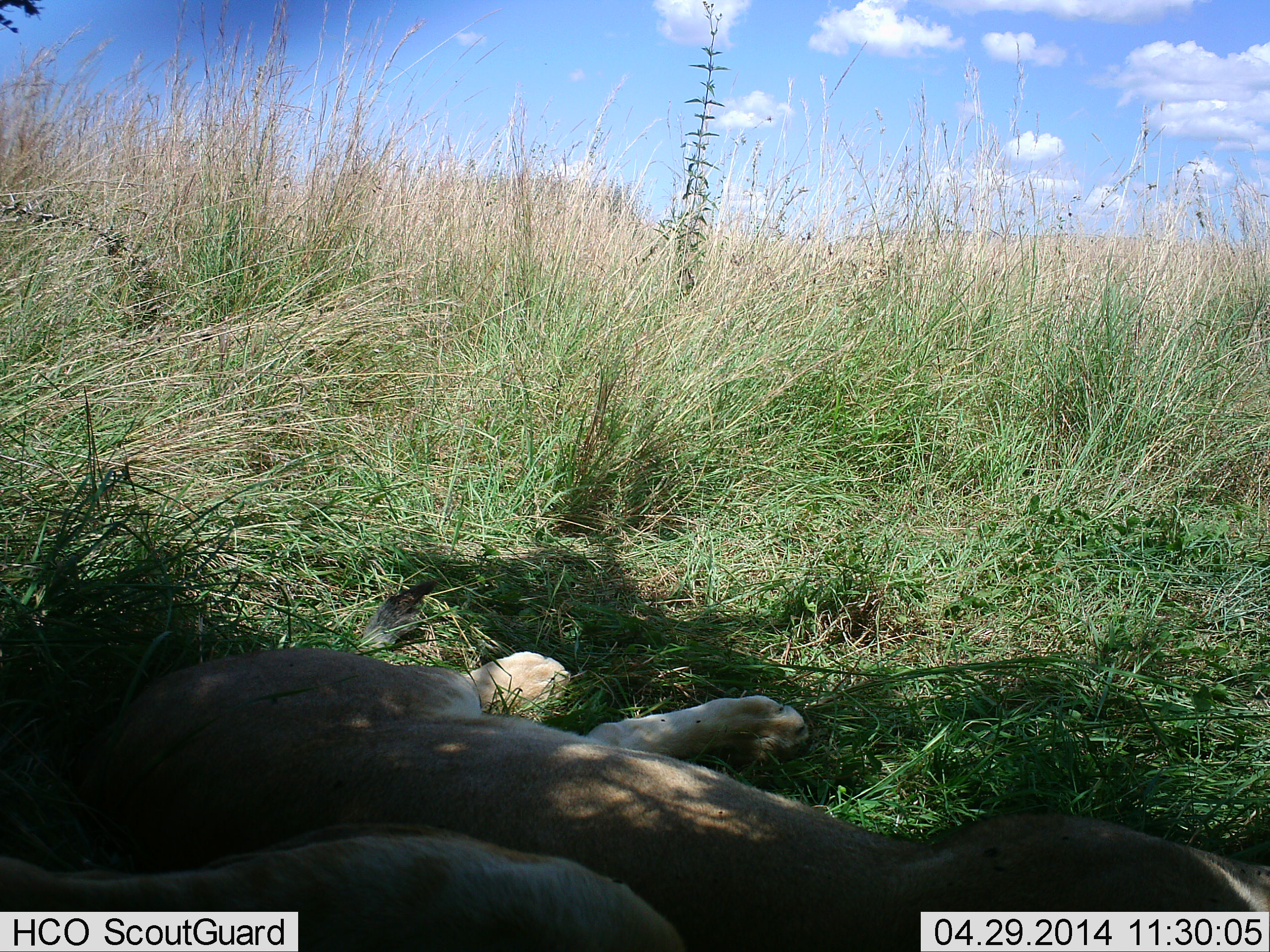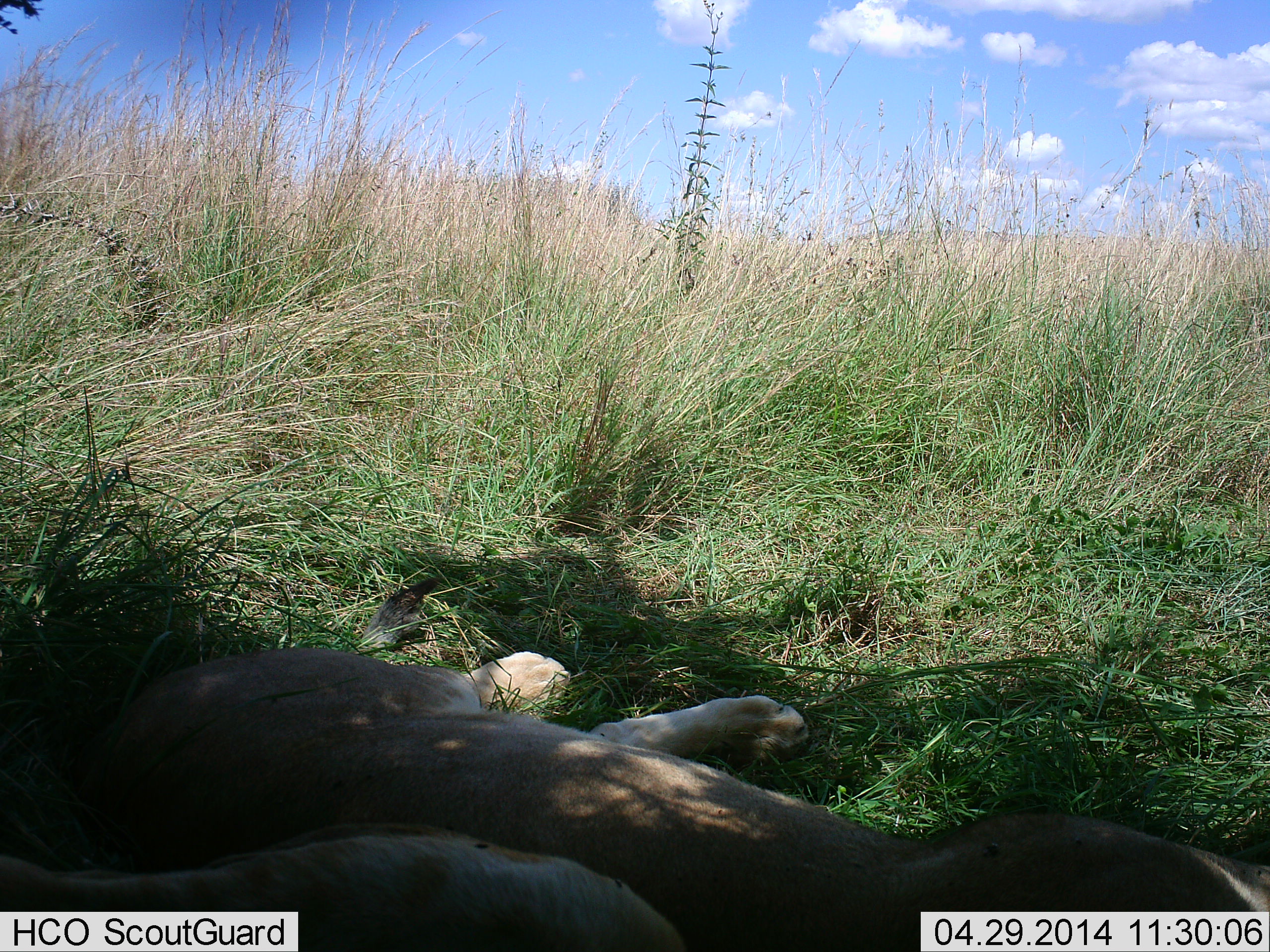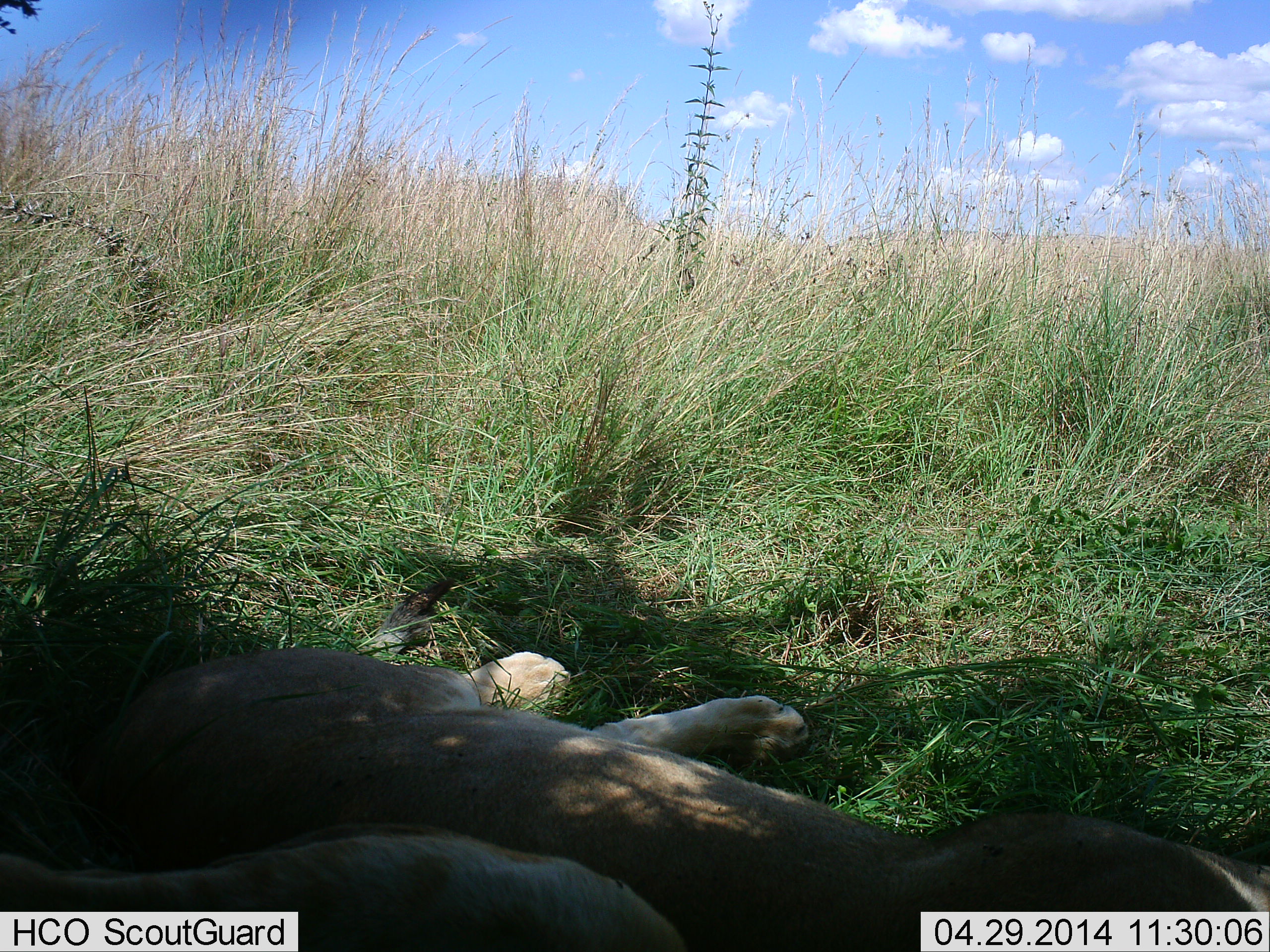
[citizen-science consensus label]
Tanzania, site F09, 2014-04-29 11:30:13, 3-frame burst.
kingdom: Animalia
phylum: Chordata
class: Mammalia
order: Carnivora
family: Felidae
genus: Panthera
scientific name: Panthera leo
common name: lion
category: lionfemale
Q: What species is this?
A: Lionfemale (lion) (Panthera leo).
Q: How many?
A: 2.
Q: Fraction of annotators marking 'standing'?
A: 0%.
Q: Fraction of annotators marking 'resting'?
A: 100%.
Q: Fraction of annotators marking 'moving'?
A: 0%.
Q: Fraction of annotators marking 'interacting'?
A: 0%.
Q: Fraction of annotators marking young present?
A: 10%.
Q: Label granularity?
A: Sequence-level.